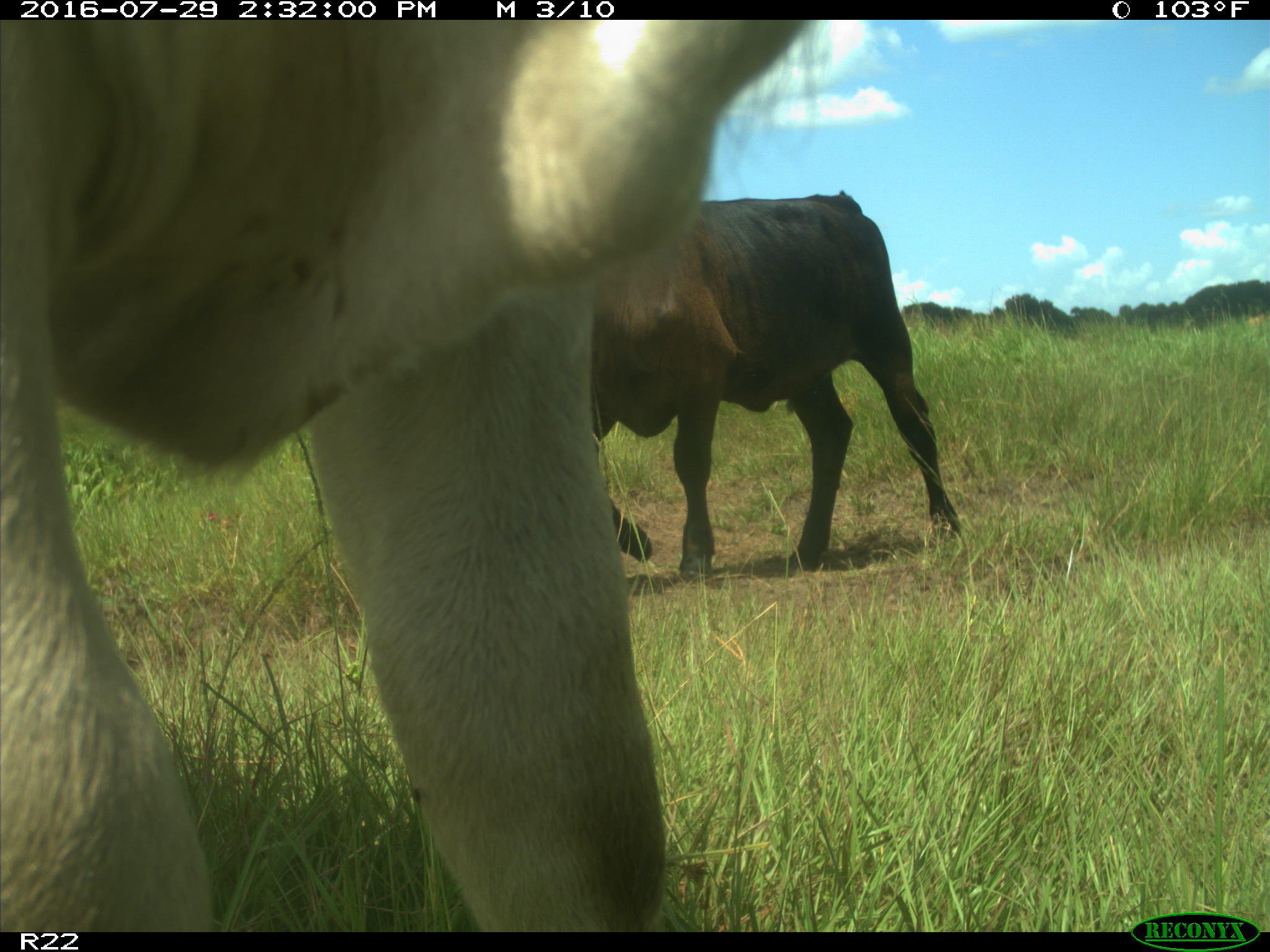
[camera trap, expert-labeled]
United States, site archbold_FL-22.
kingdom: Animalia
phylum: Chordata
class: Mammalia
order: Artiodactyla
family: Bovidae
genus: Bos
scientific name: Bos taurus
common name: domestic cow